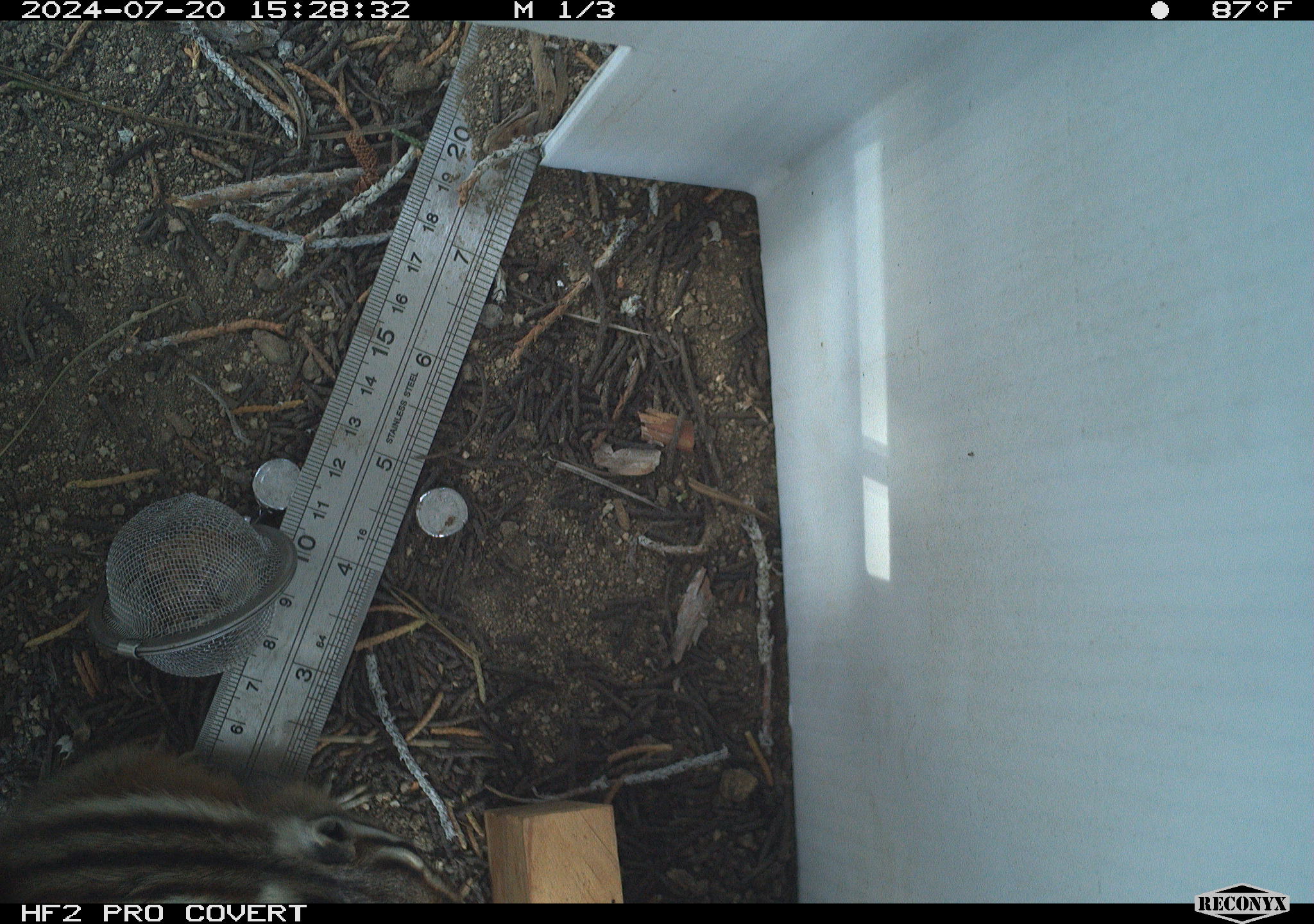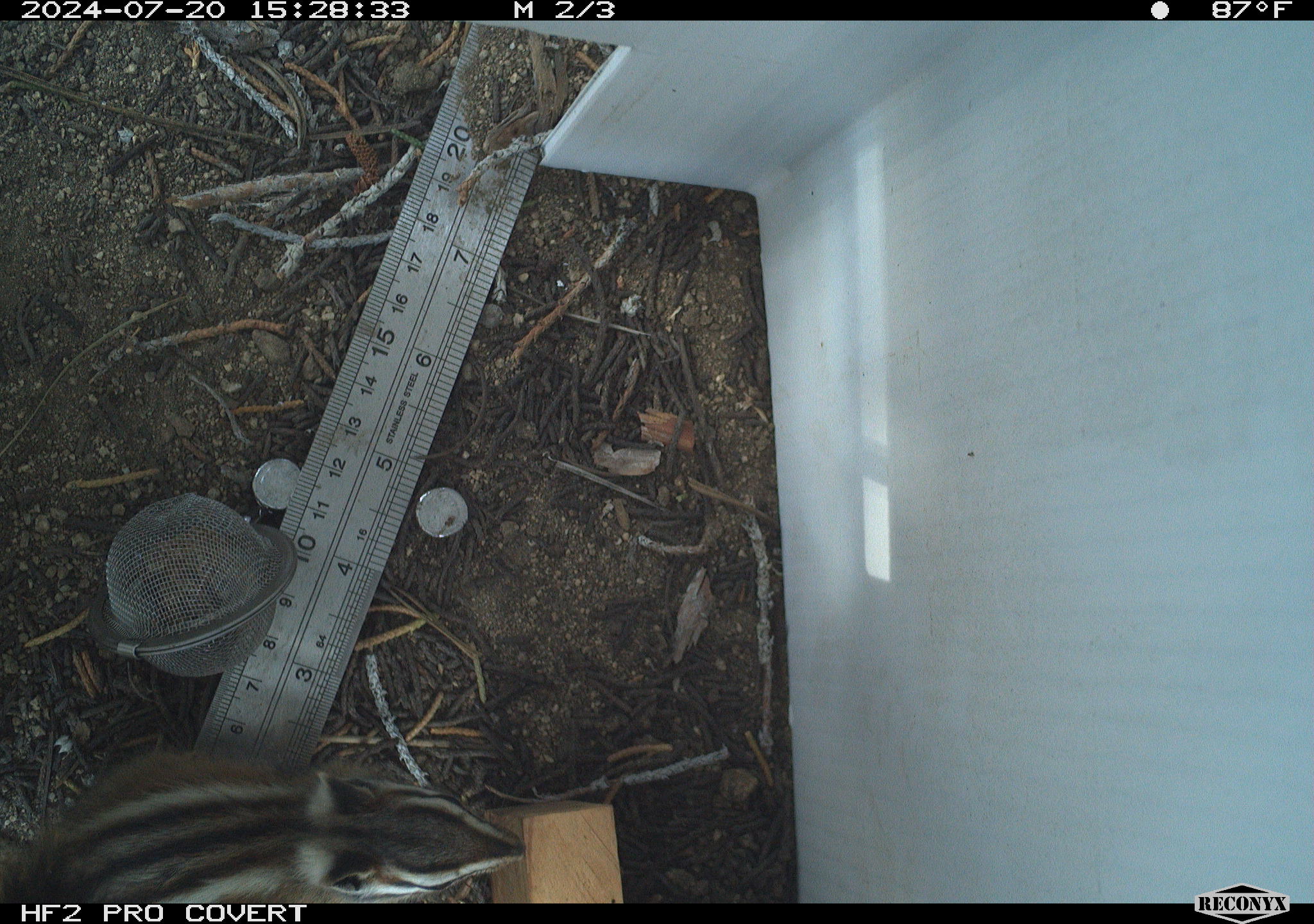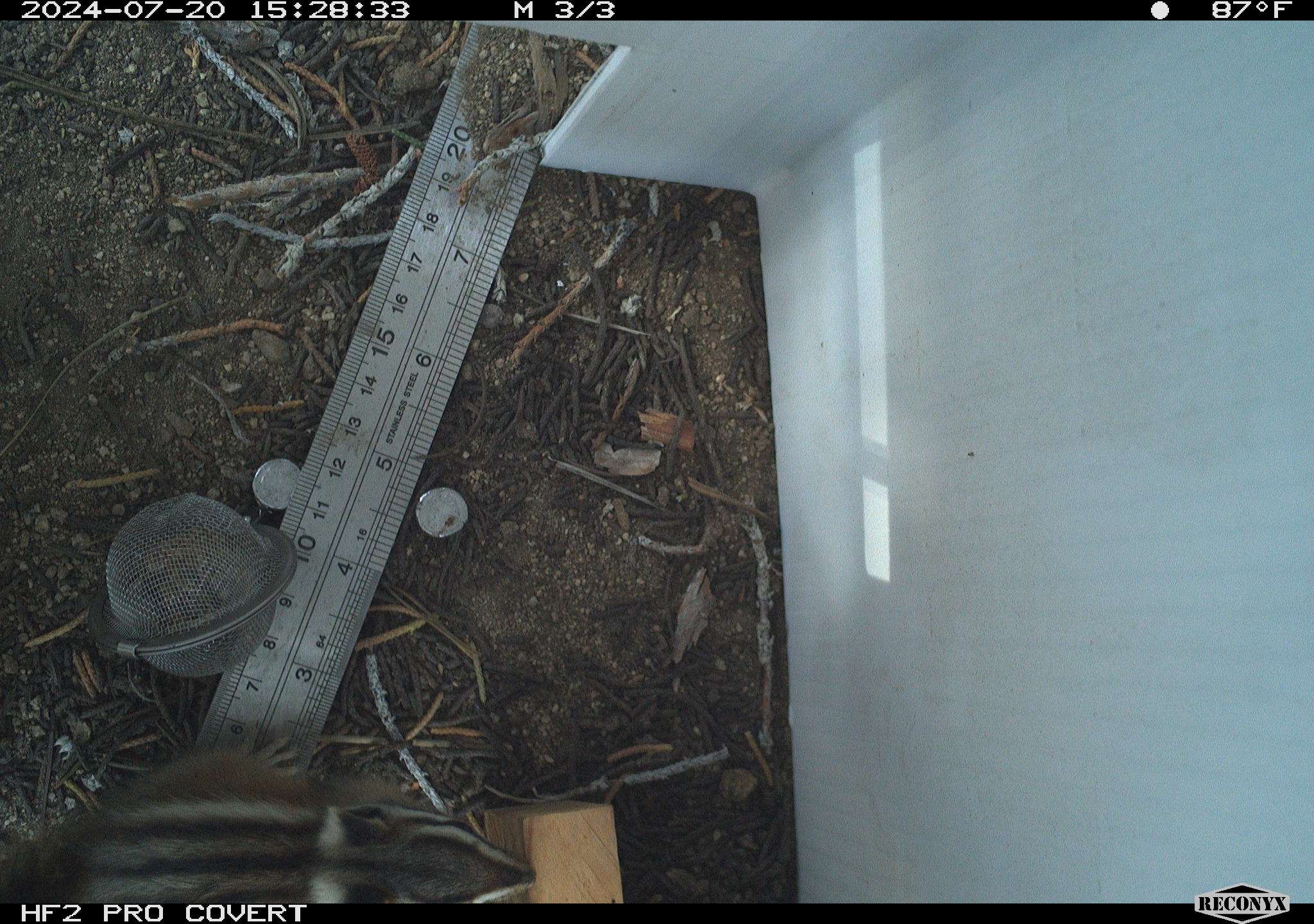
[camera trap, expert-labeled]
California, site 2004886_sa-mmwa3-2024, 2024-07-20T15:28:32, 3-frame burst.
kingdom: Animalia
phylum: Chordata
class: Mammalia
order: Rodentia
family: Sciuridae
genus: Neotamias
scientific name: Neotamias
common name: western chipmunks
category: neotamias species